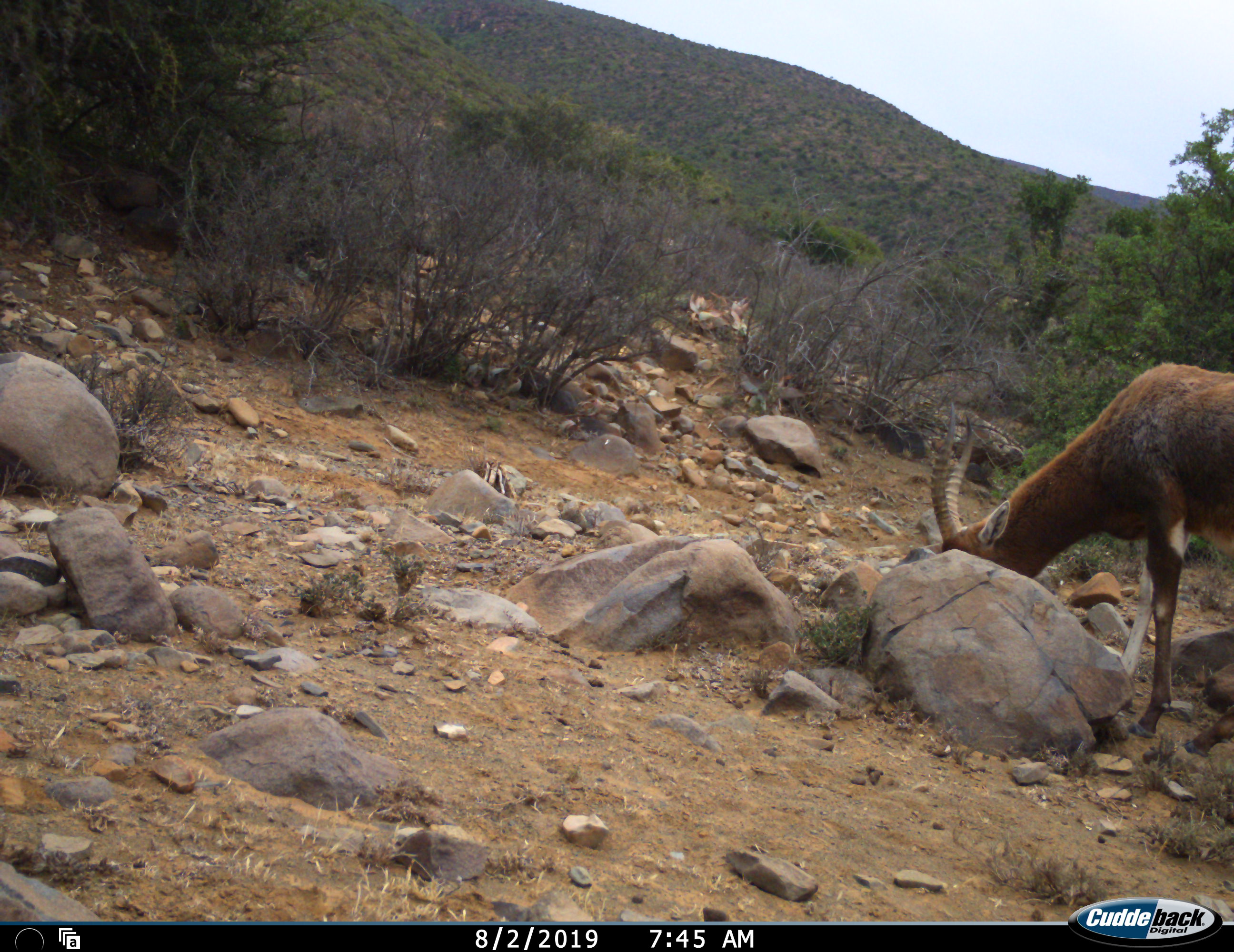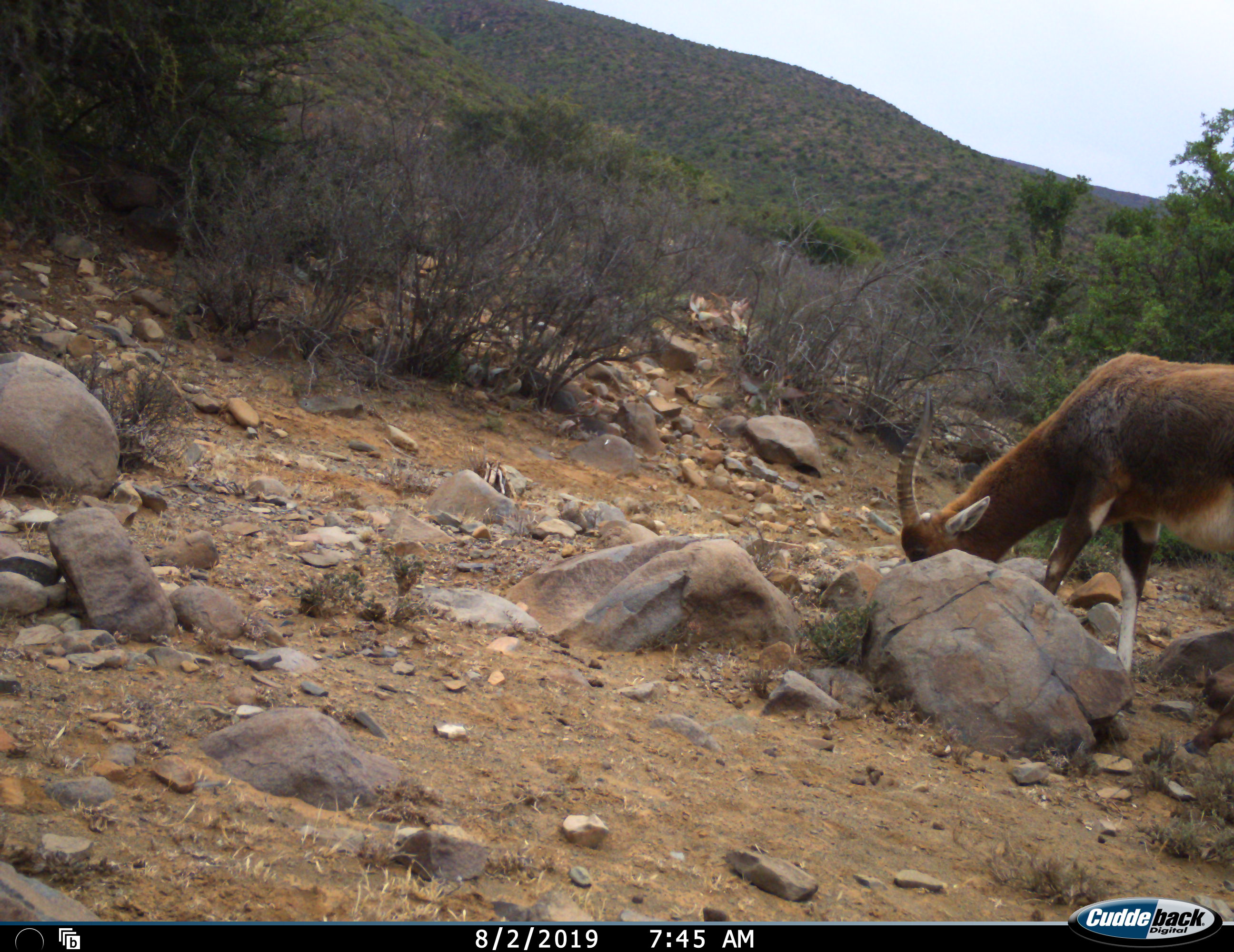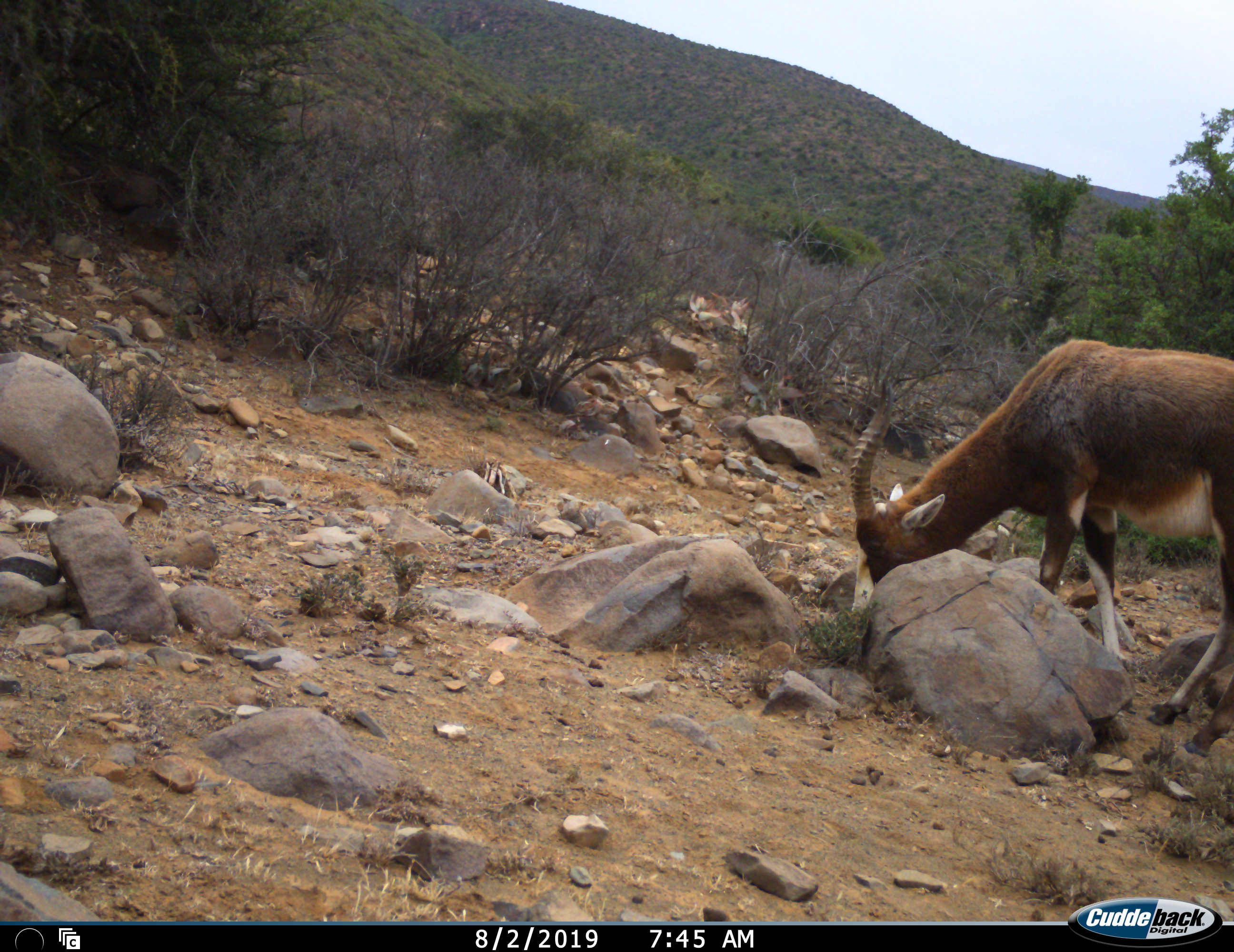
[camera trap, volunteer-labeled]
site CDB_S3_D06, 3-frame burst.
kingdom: Animalia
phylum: Chordata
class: Mammalia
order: Artiodactyla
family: Bovidae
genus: Damaliscus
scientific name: Damaliscus pygargus phillipsi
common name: blesbok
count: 1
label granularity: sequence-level